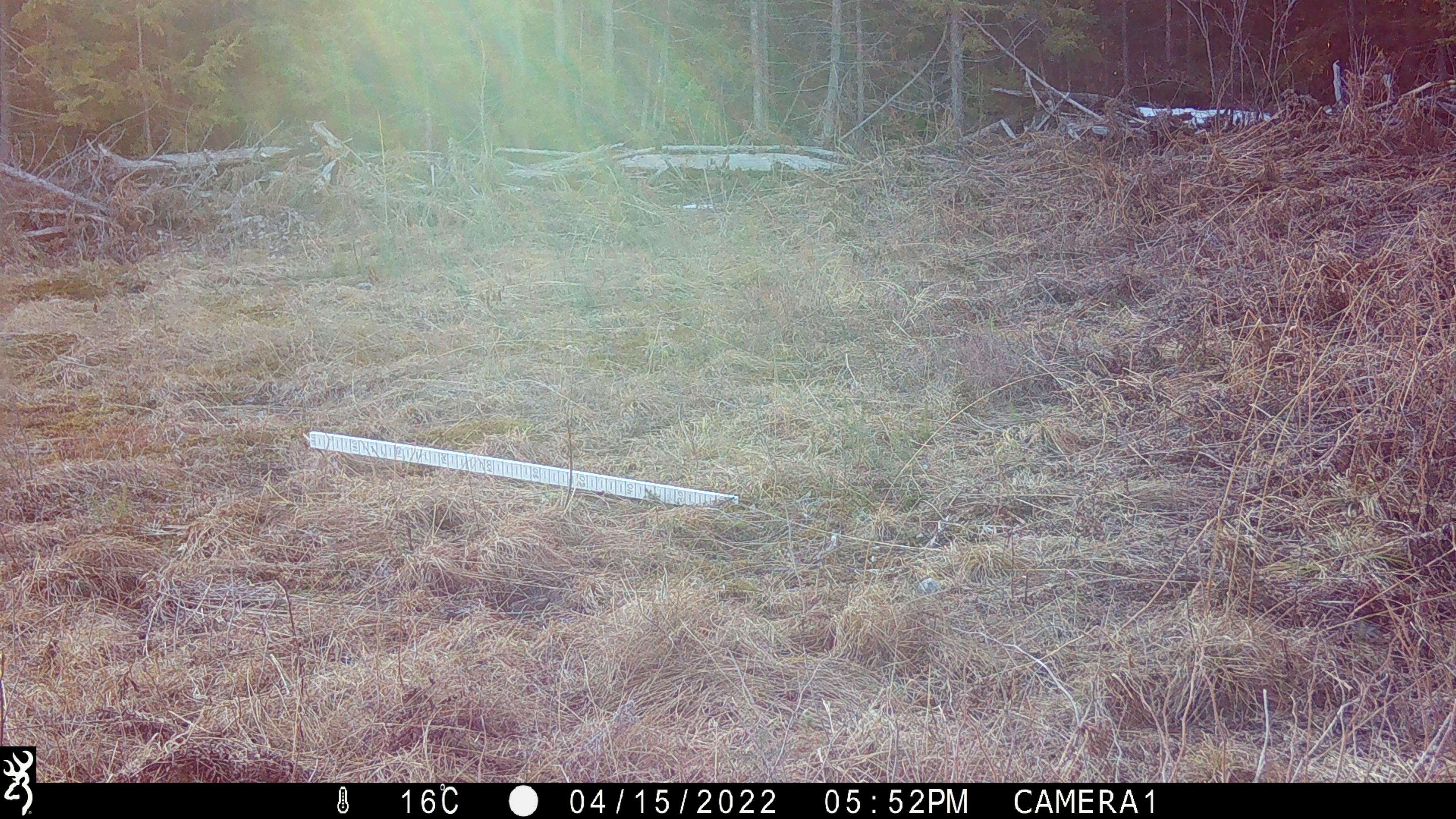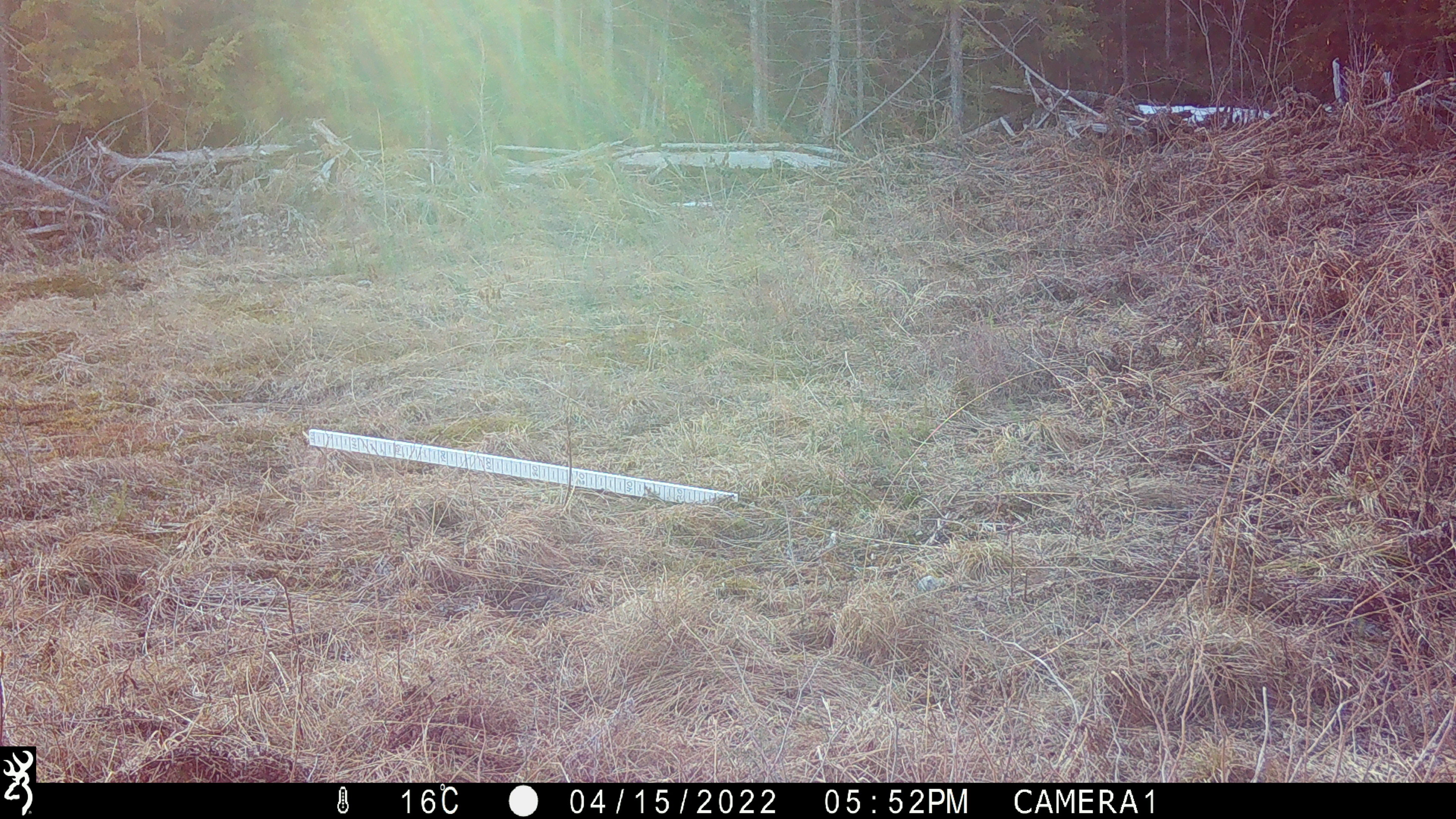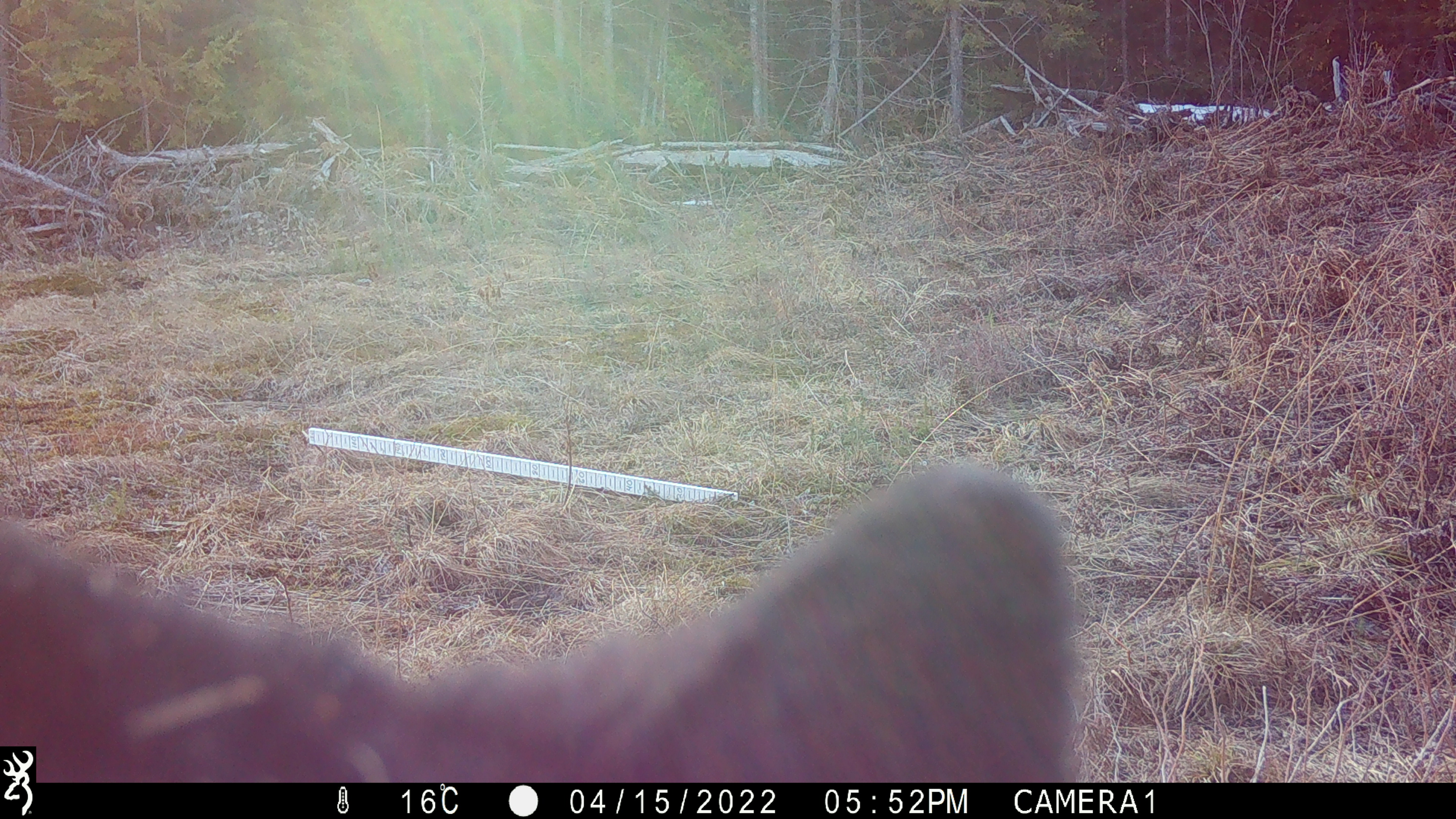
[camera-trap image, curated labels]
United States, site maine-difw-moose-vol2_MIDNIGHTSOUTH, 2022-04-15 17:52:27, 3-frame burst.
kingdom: Animalia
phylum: Chordata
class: Mammalia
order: Carnivora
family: Ursidae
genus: Ursus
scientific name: Ursus americanus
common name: black bear